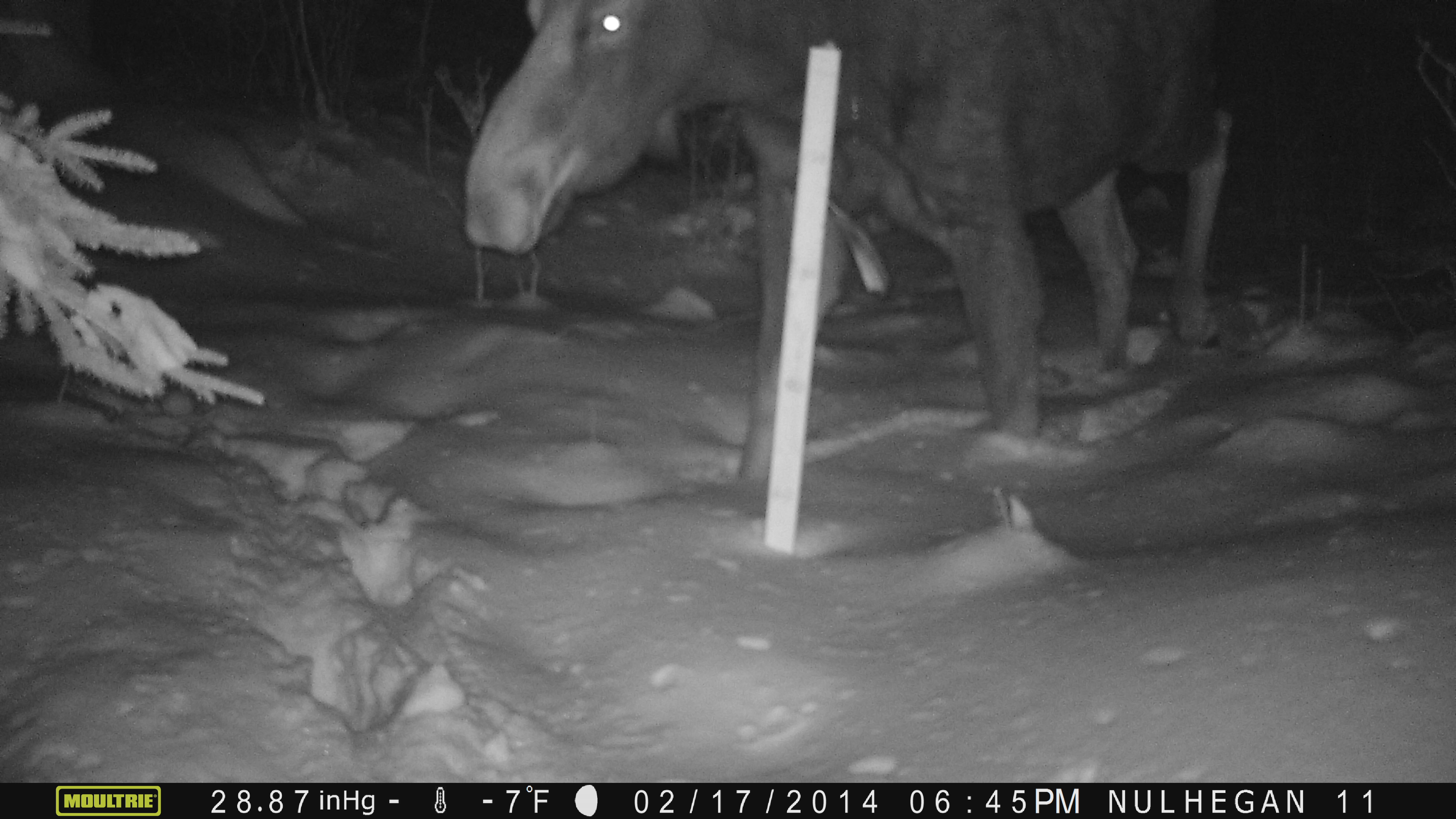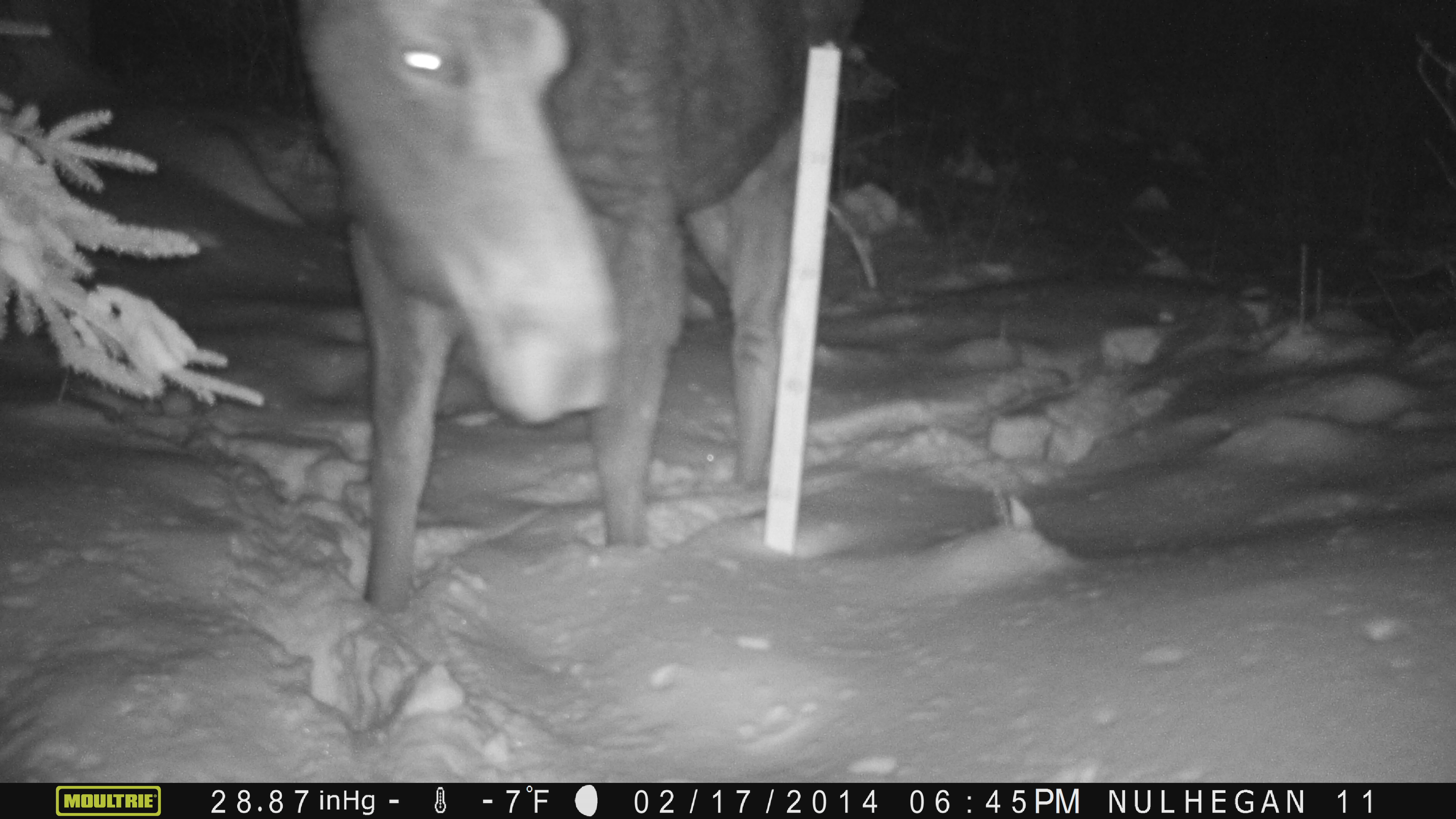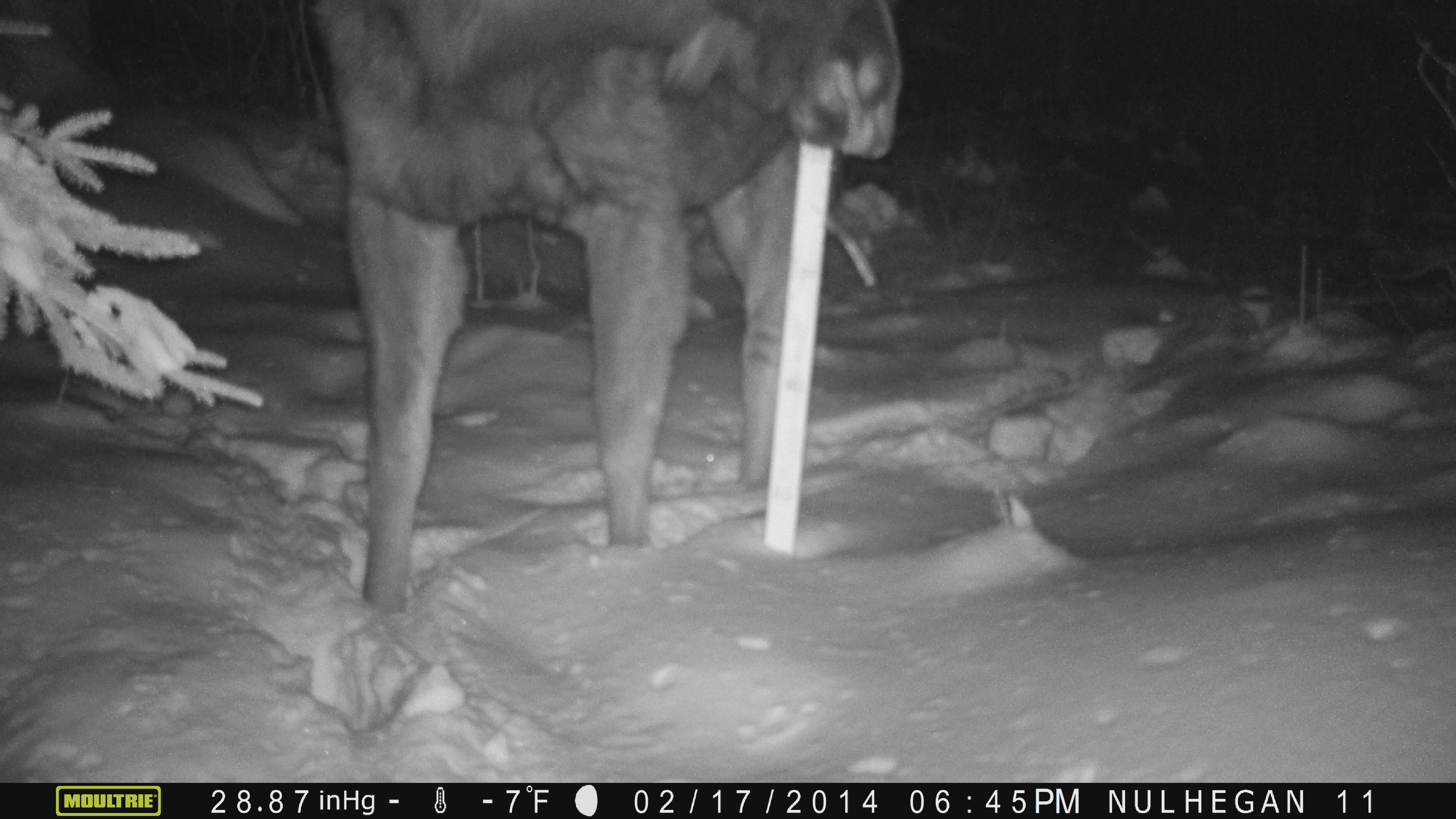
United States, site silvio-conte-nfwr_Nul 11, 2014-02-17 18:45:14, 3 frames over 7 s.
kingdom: Animalia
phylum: Chordata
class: Mammalia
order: Artiodactyla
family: Cervidae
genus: Alces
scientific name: Alces alces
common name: moose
Moose (Alces alces).